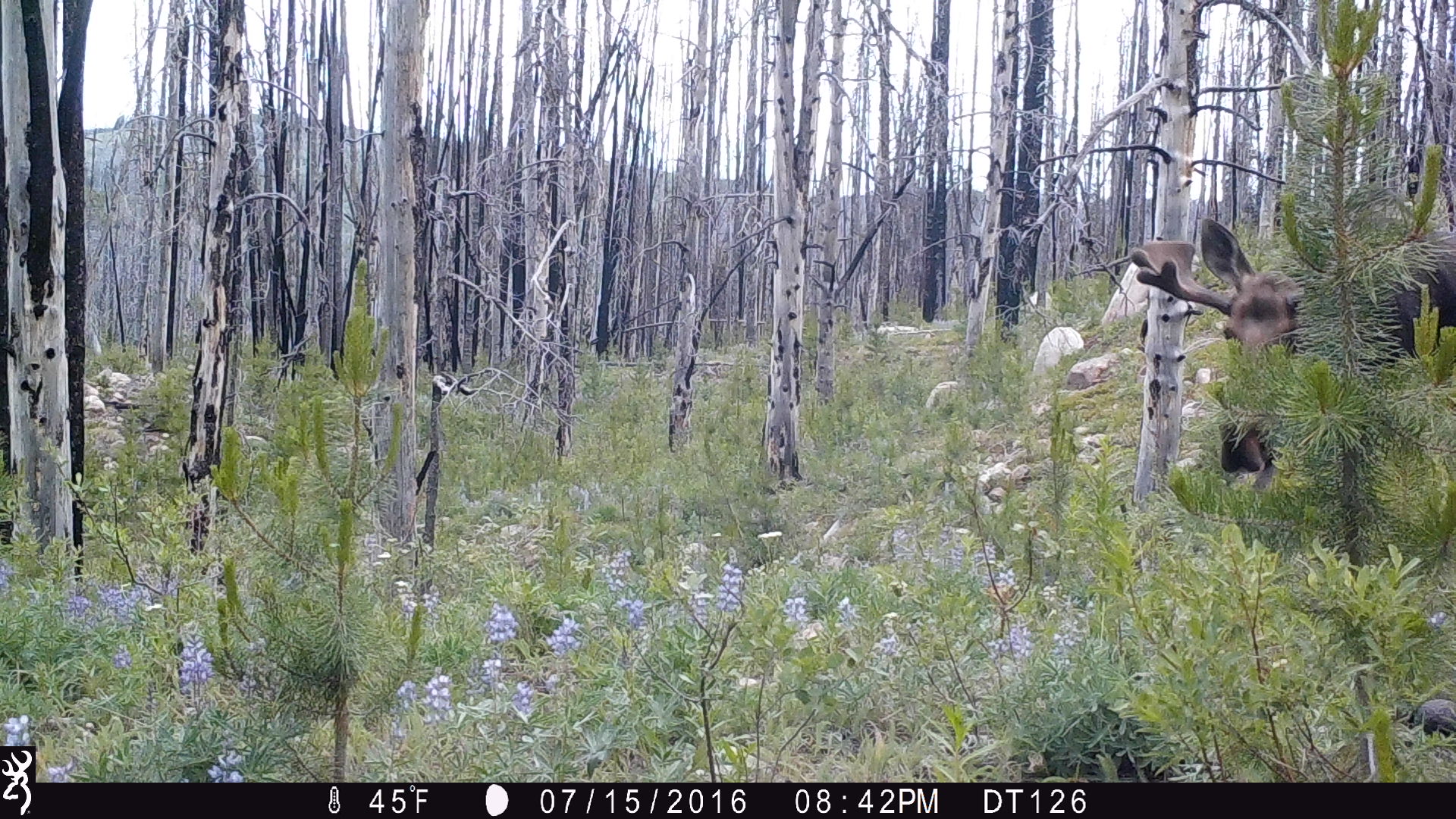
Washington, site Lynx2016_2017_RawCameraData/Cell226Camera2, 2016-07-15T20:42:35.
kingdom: Animalia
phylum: Chordata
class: Mammalia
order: Artiodactyla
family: Cervidae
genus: Alces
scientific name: Alces alces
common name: moose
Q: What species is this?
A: Alces alces (moose).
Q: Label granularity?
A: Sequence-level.